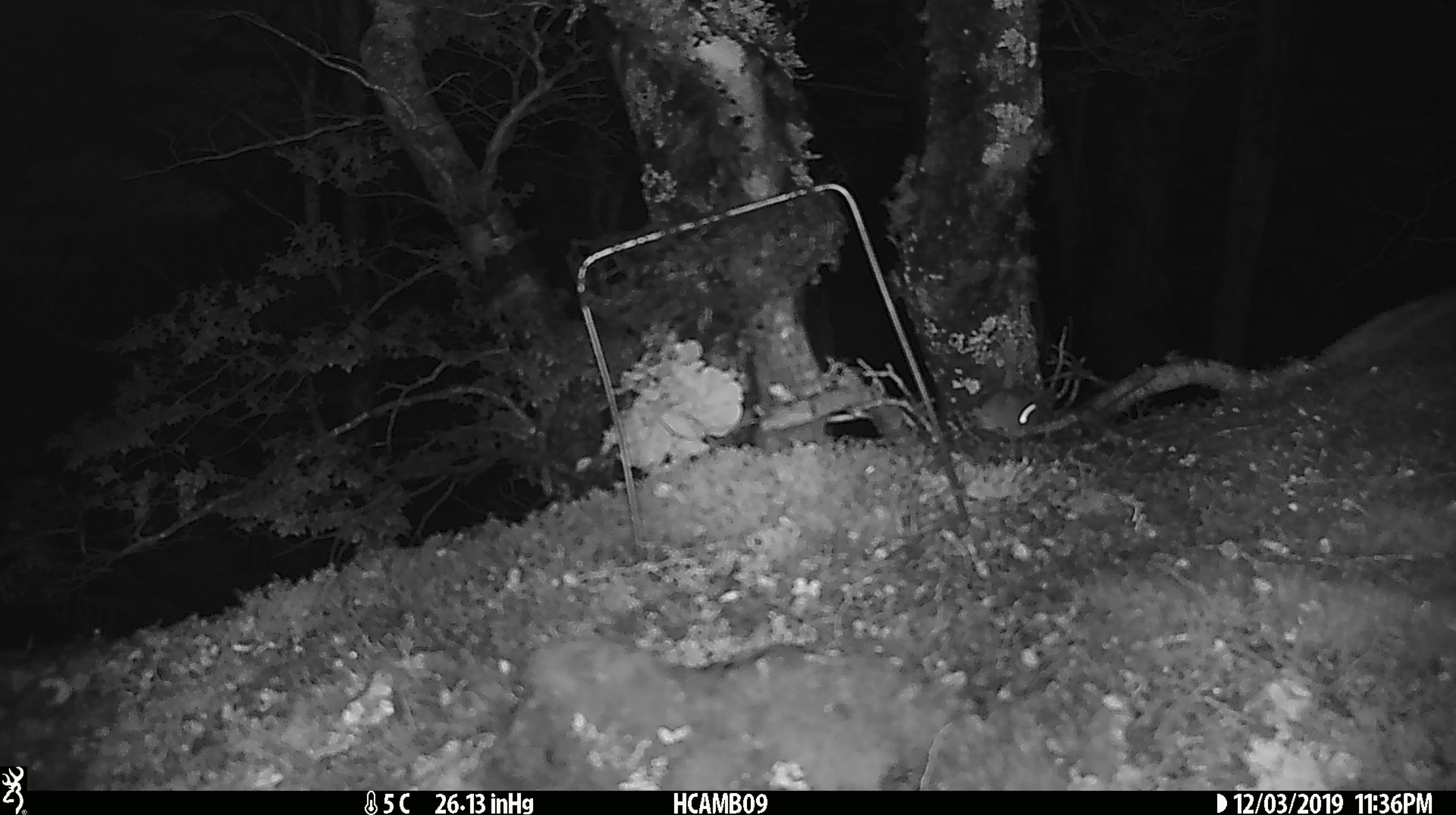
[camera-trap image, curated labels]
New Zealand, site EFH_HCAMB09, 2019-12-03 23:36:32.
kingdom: Animalia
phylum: Chordata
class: Mammalia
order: Rodentia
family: Muridae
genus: Mus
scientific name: Mus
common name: mouse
Mouse (Mus).